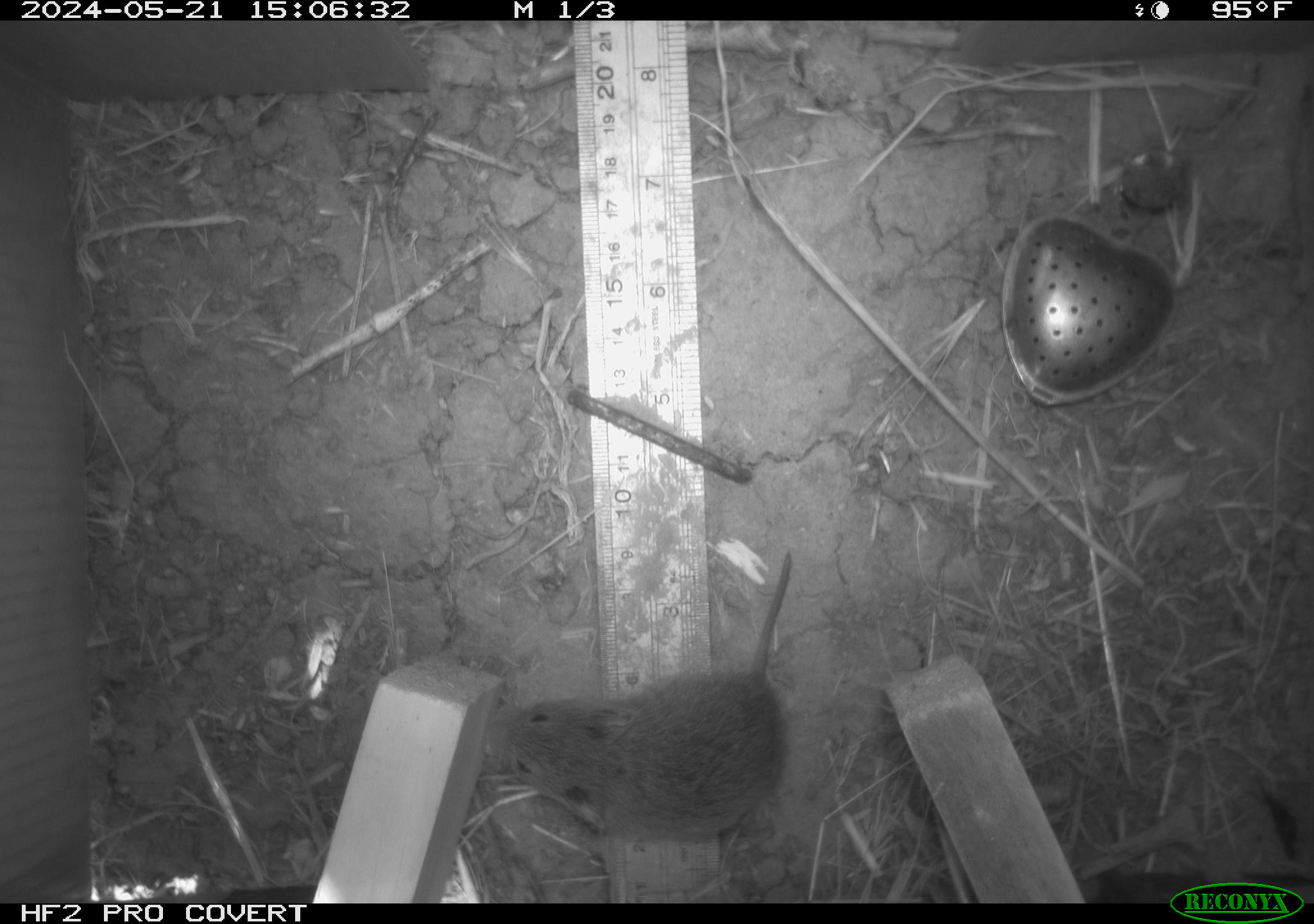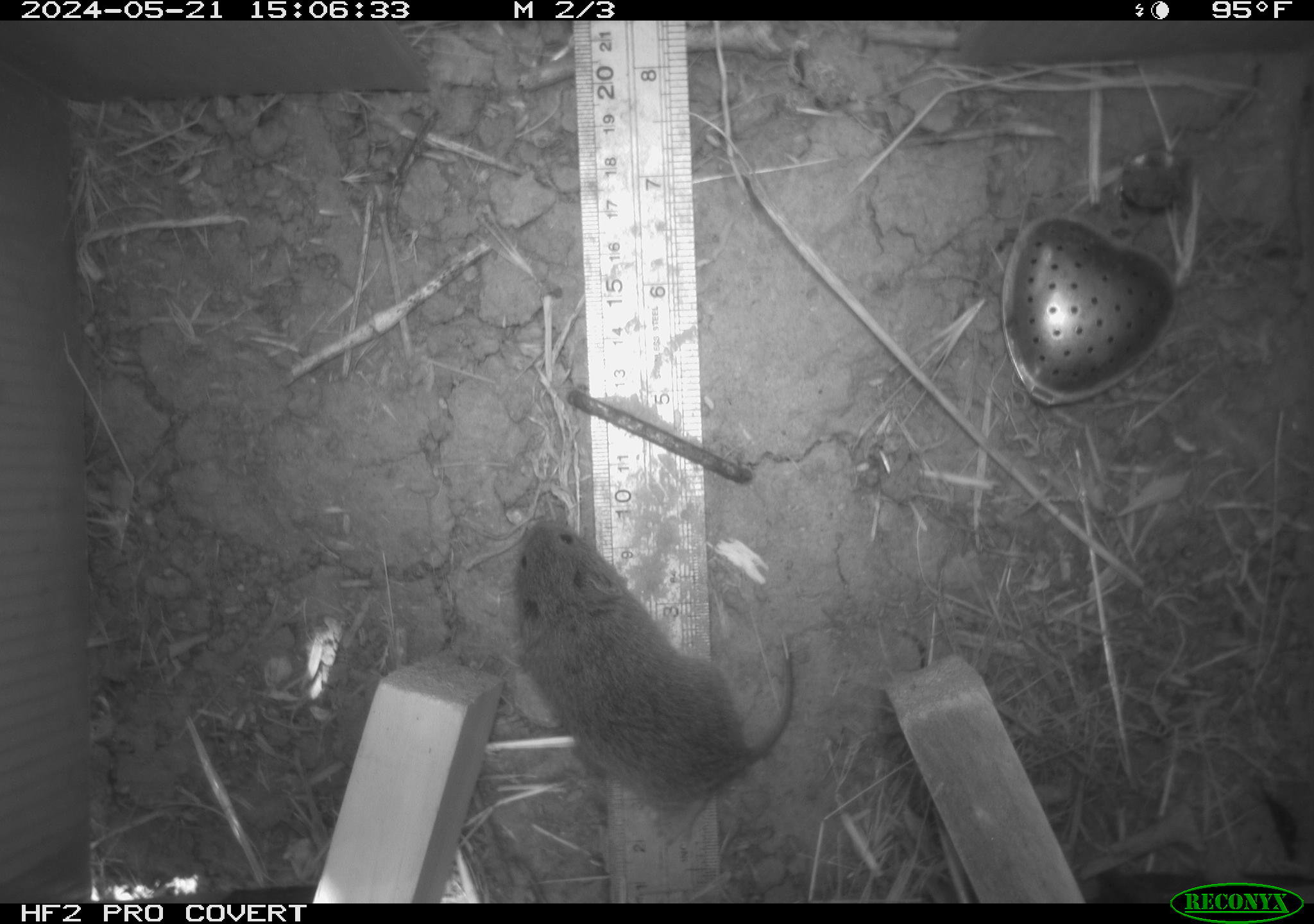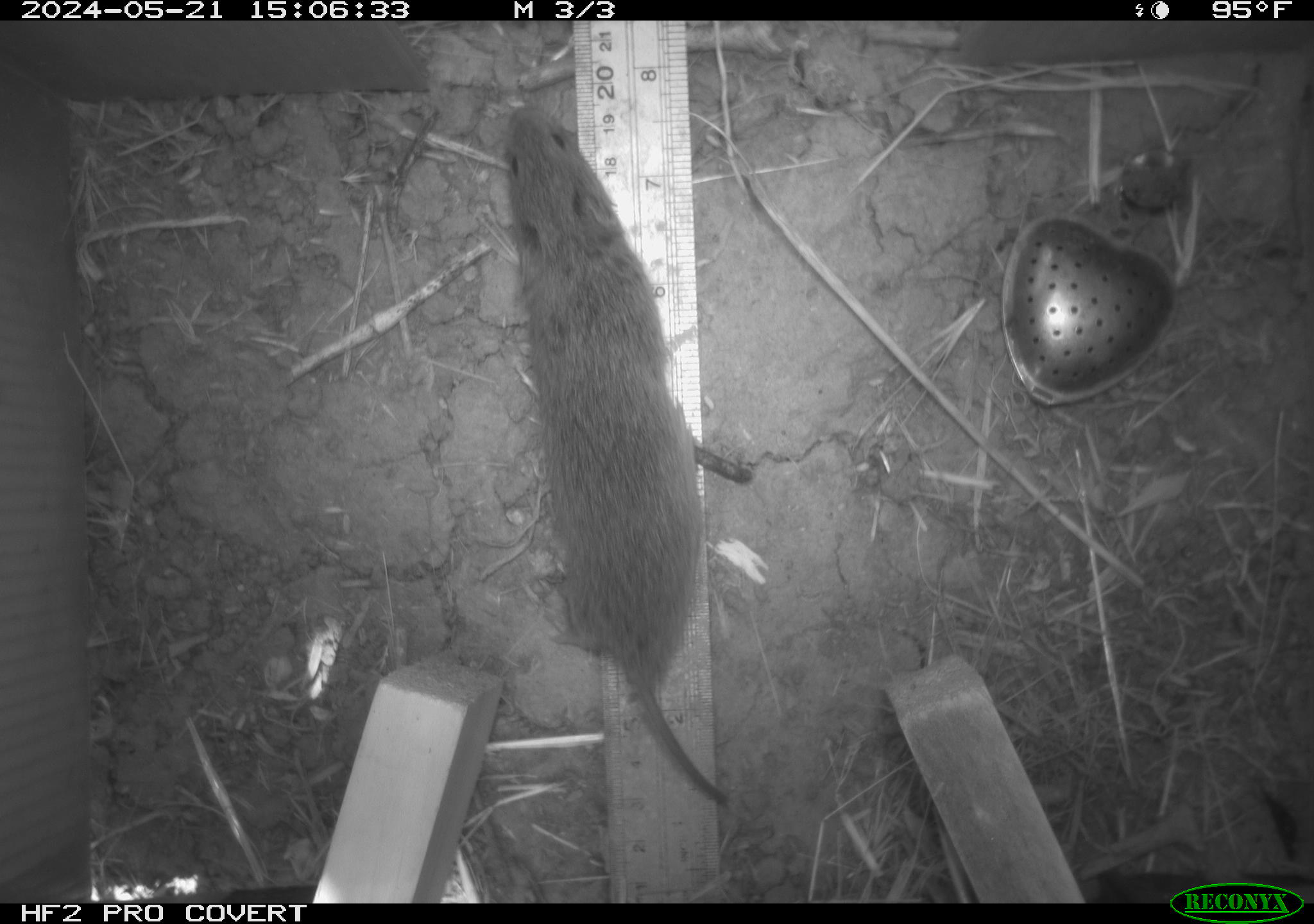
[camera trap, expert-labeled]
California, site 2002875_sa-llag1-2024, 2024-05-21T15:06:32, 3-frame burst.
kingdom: Animalia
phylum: Chordata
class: Mammalia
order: Rodentia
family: Cricetidae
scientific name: Arvicolinae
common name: voles, lemmings, and muskrats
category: arvicolinae subfamily